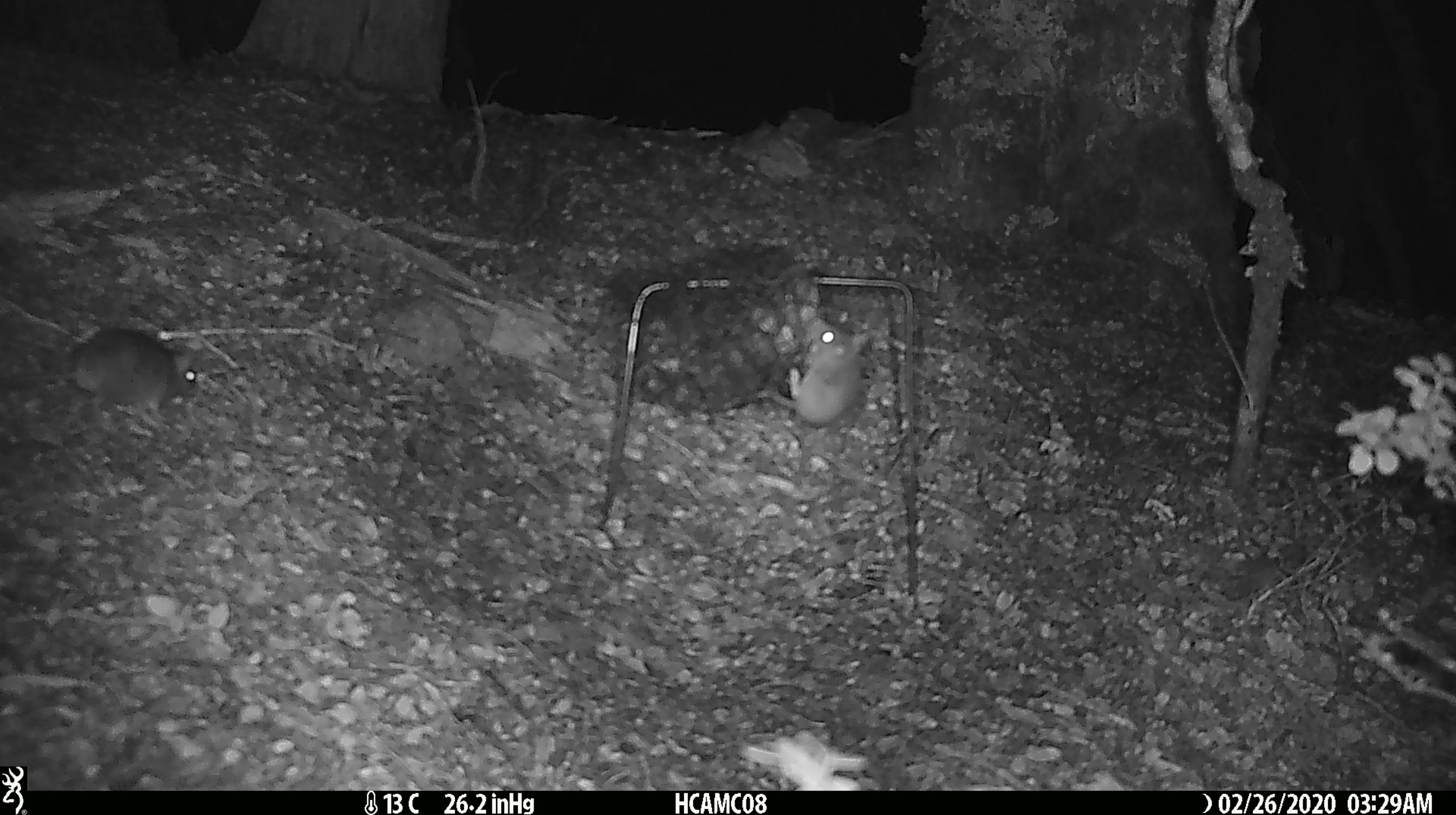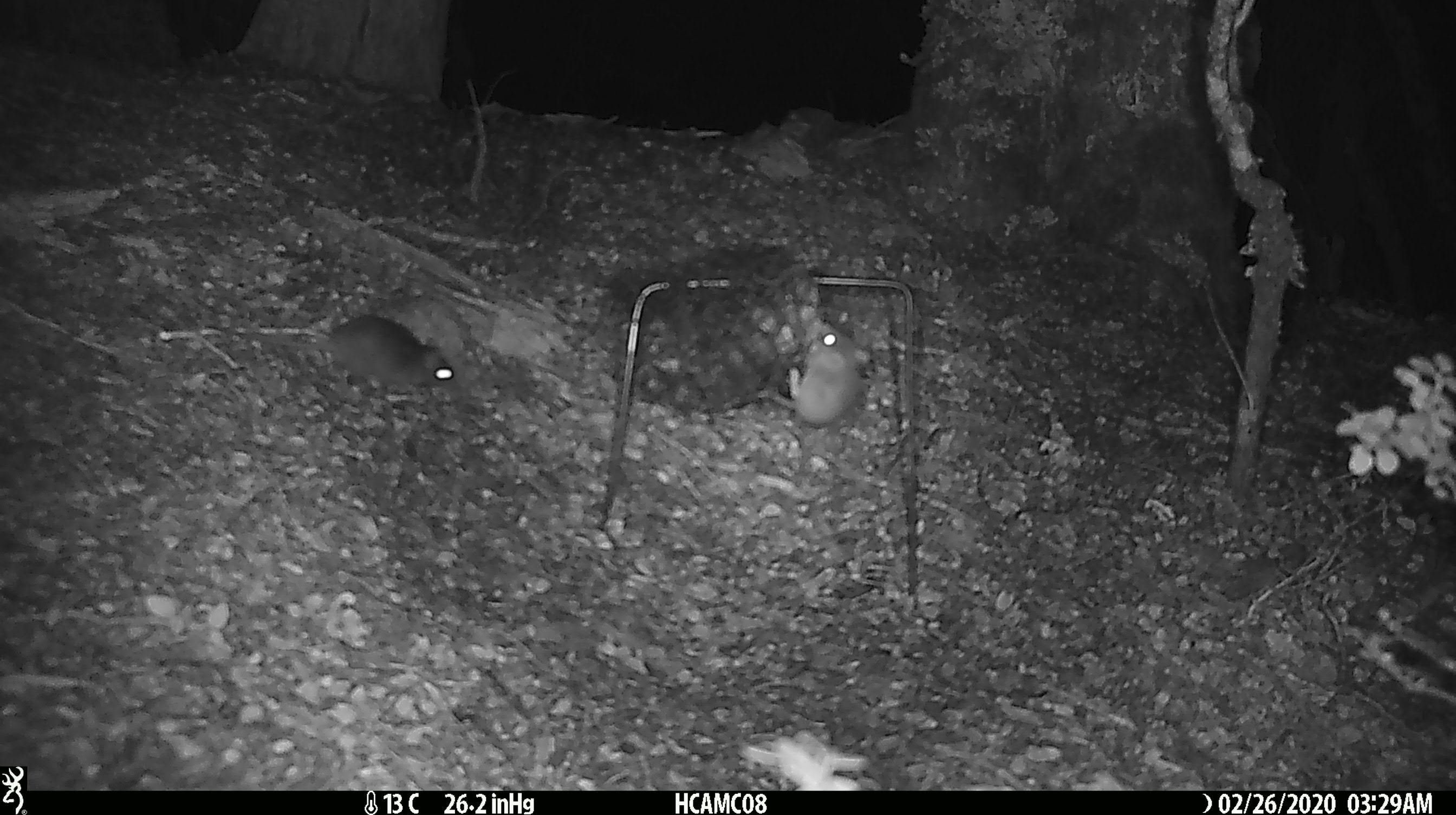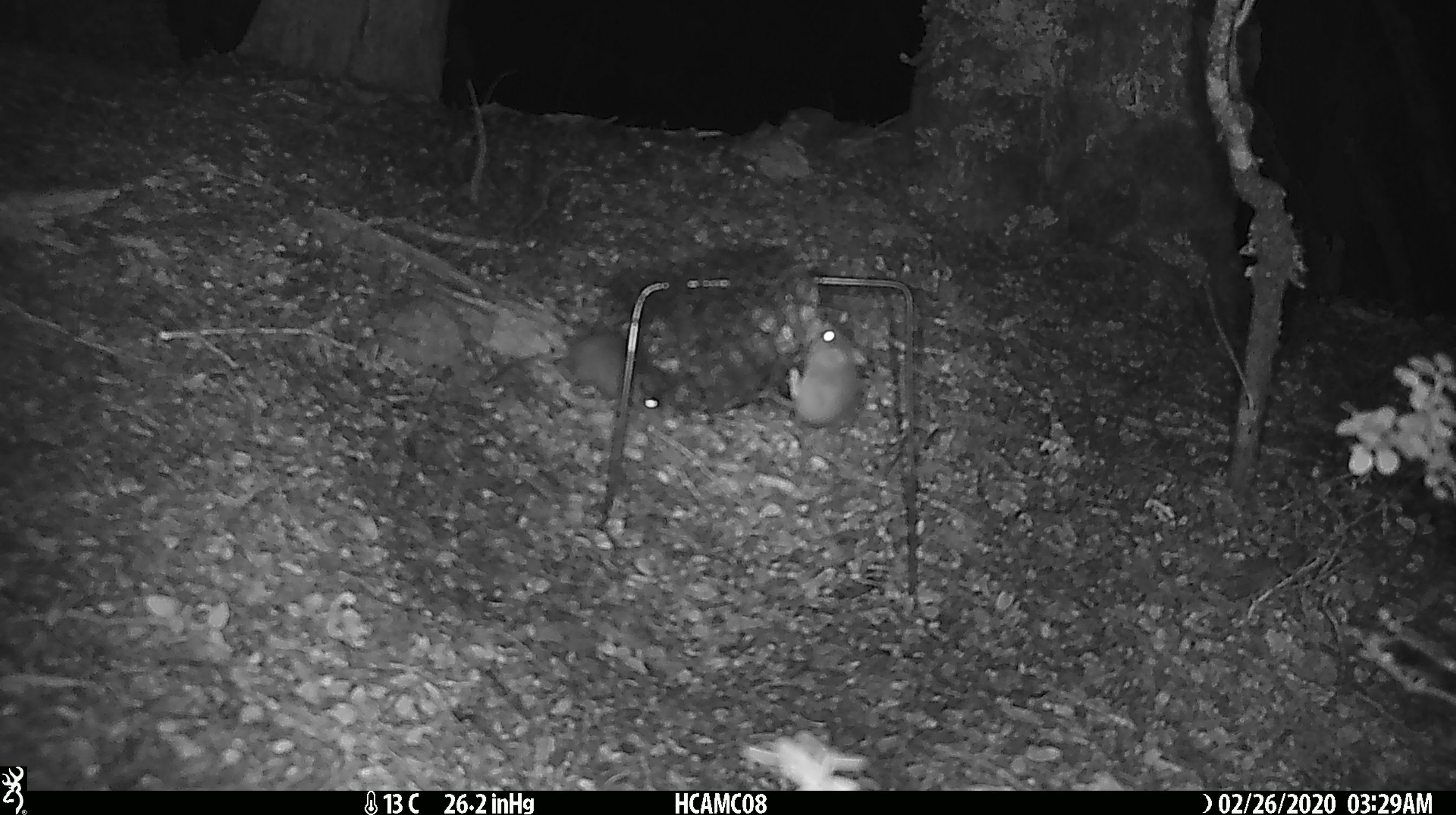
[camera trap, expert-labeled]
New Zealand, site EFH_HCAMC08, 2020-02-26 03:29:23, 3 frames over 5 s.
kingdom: Animalia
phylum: Chordata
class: Mammalia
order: Rodentia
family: Muridae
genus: Mus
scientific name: Mus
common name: mouse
Mouse (Mus).